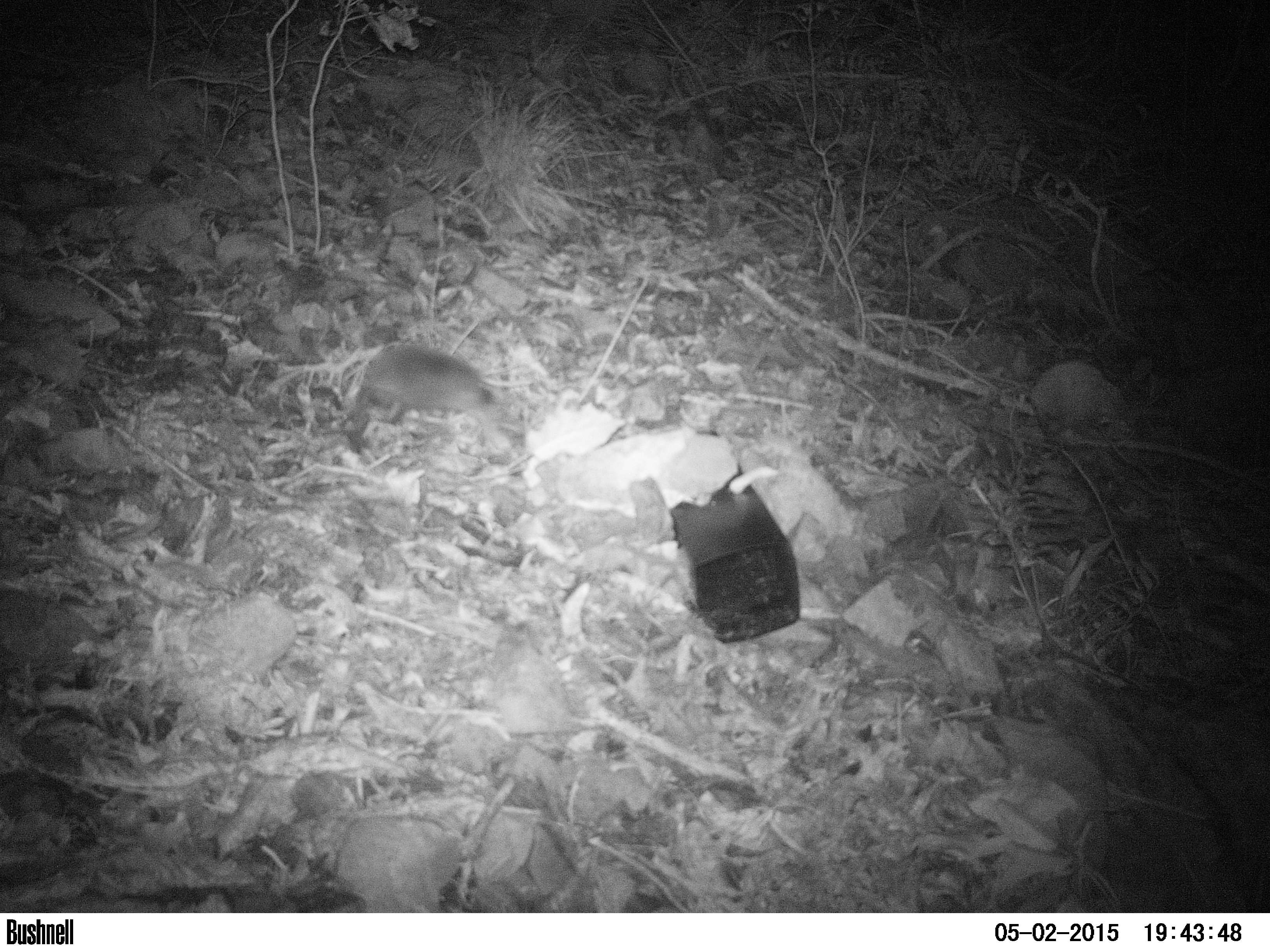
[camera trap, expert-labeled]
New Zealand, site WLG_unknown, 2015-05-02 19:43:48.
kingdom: Animalia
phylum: Chordata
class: Mammalia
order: Eulipotyphla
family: Erinaceidae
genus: Erinaceus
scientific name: Erinaceus europaeus europaeus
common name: european hedgehog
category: hedgehog